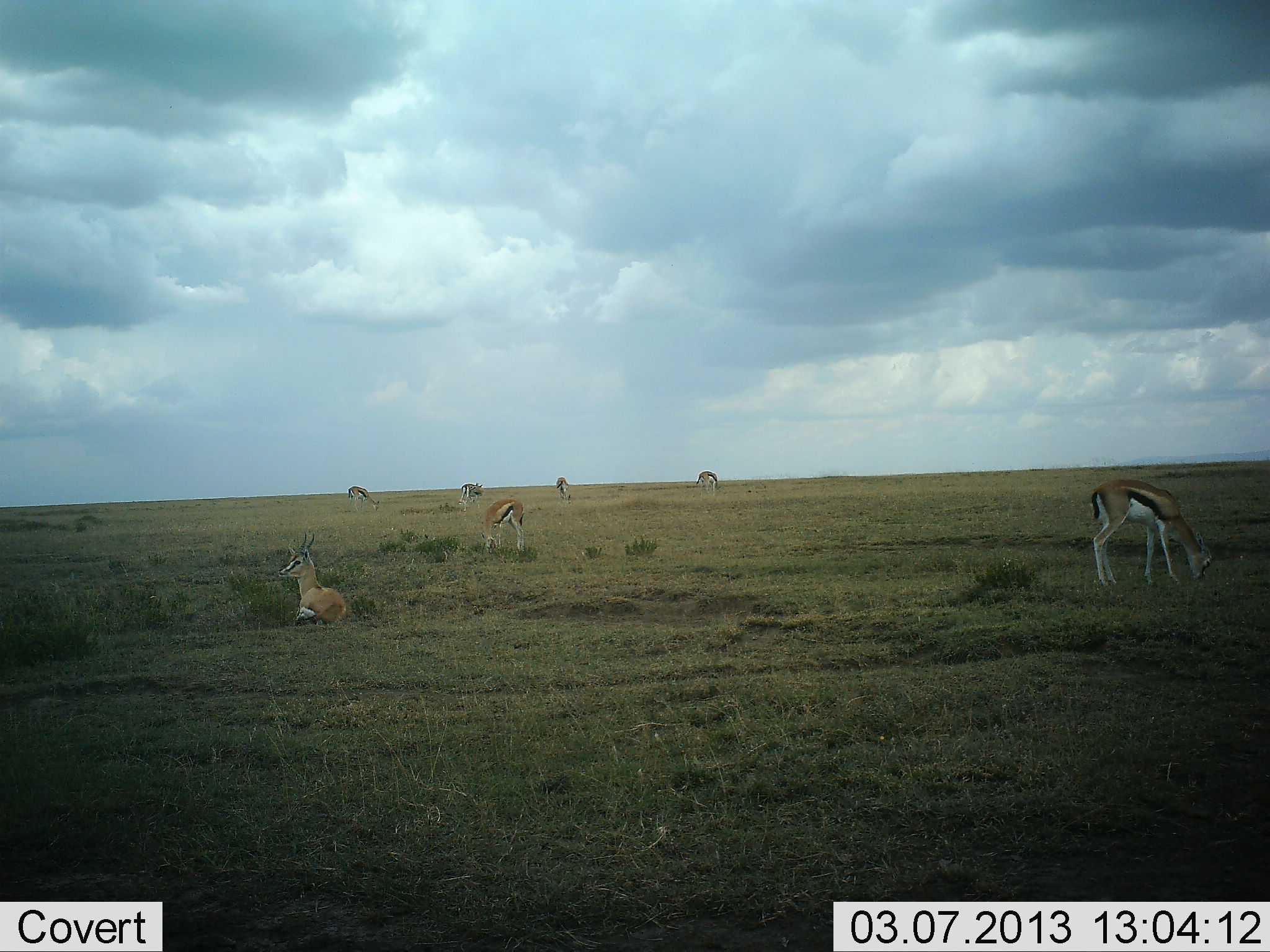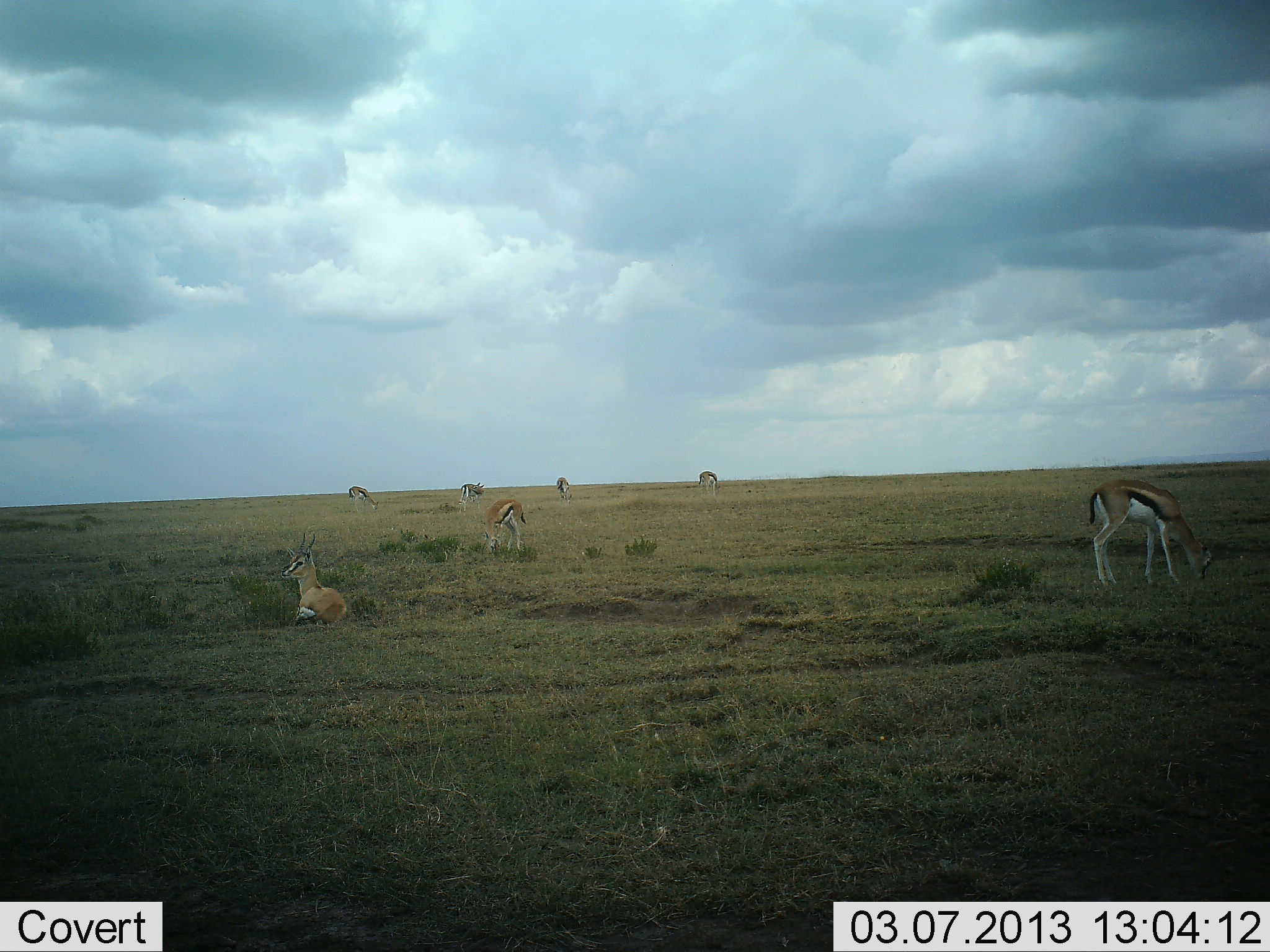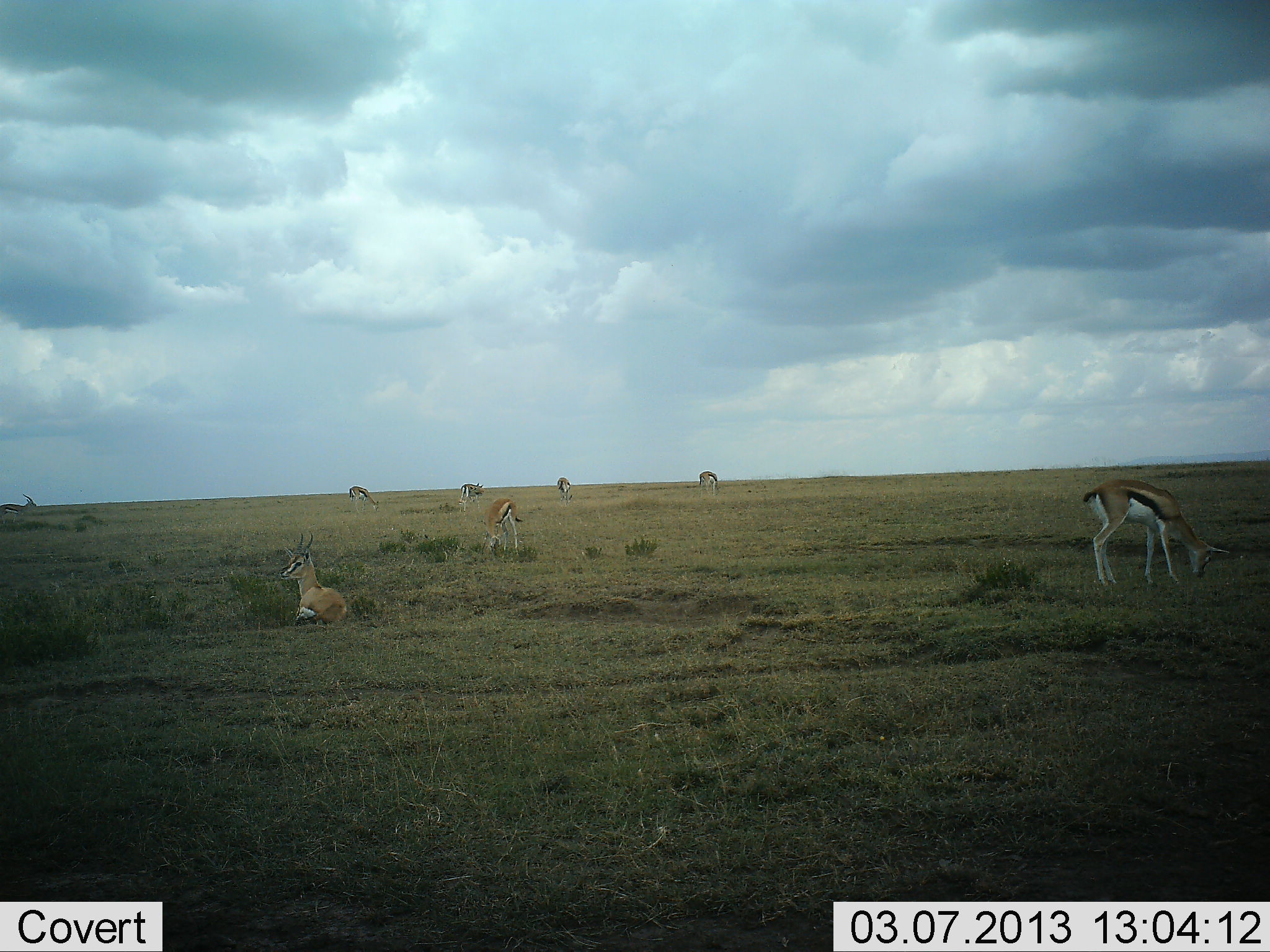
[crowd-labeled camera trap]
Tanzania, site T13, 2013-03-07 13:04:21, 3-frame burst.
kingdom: Animalia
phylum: Chordata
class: Mammalia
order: Artiodactyla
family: Bovidae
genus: Eudorcas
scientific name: Eudorcas thomsonii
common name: thomson's gazelle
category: gazellethomsons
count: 7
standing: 29%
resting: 88%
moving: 21%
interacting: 0%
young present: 0%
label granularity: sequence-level